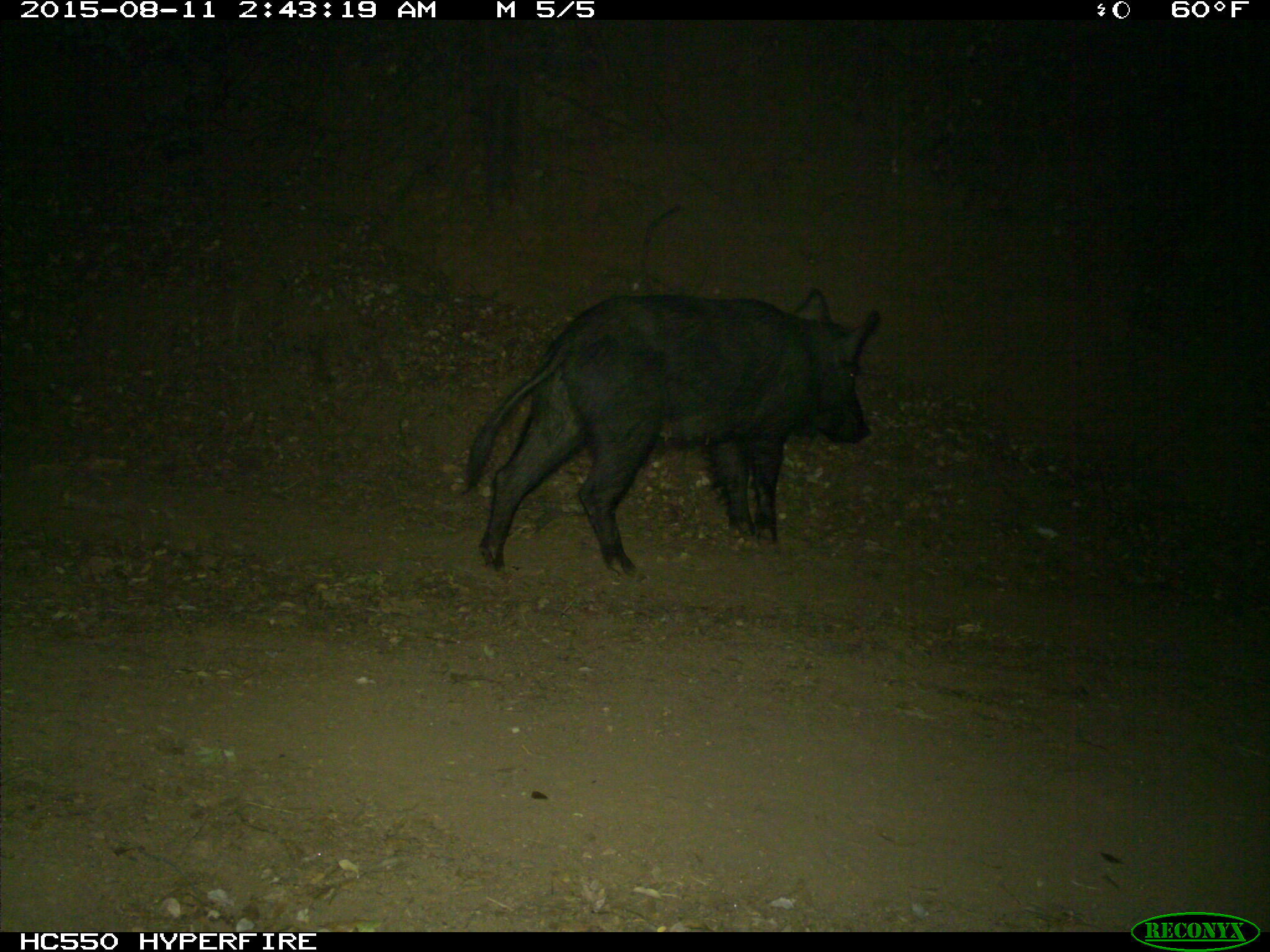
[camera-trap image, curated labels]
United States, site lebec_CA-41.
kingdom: Animalia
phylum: Chordata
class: Mammalia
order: Artiodactyla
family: Suidae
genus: Sus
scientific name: Sus scrofa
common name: wild boar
Sus scrofa (wild boar).